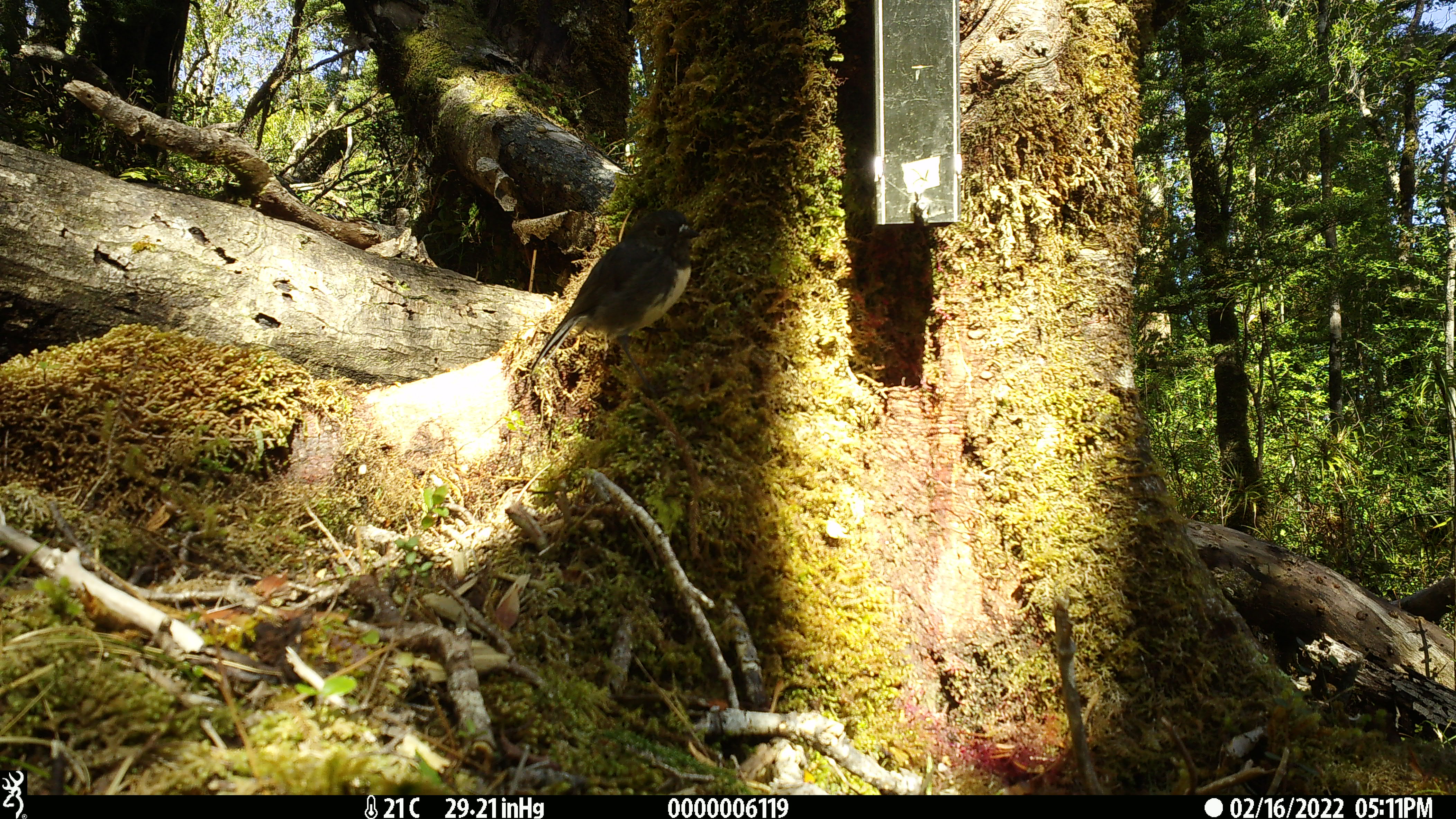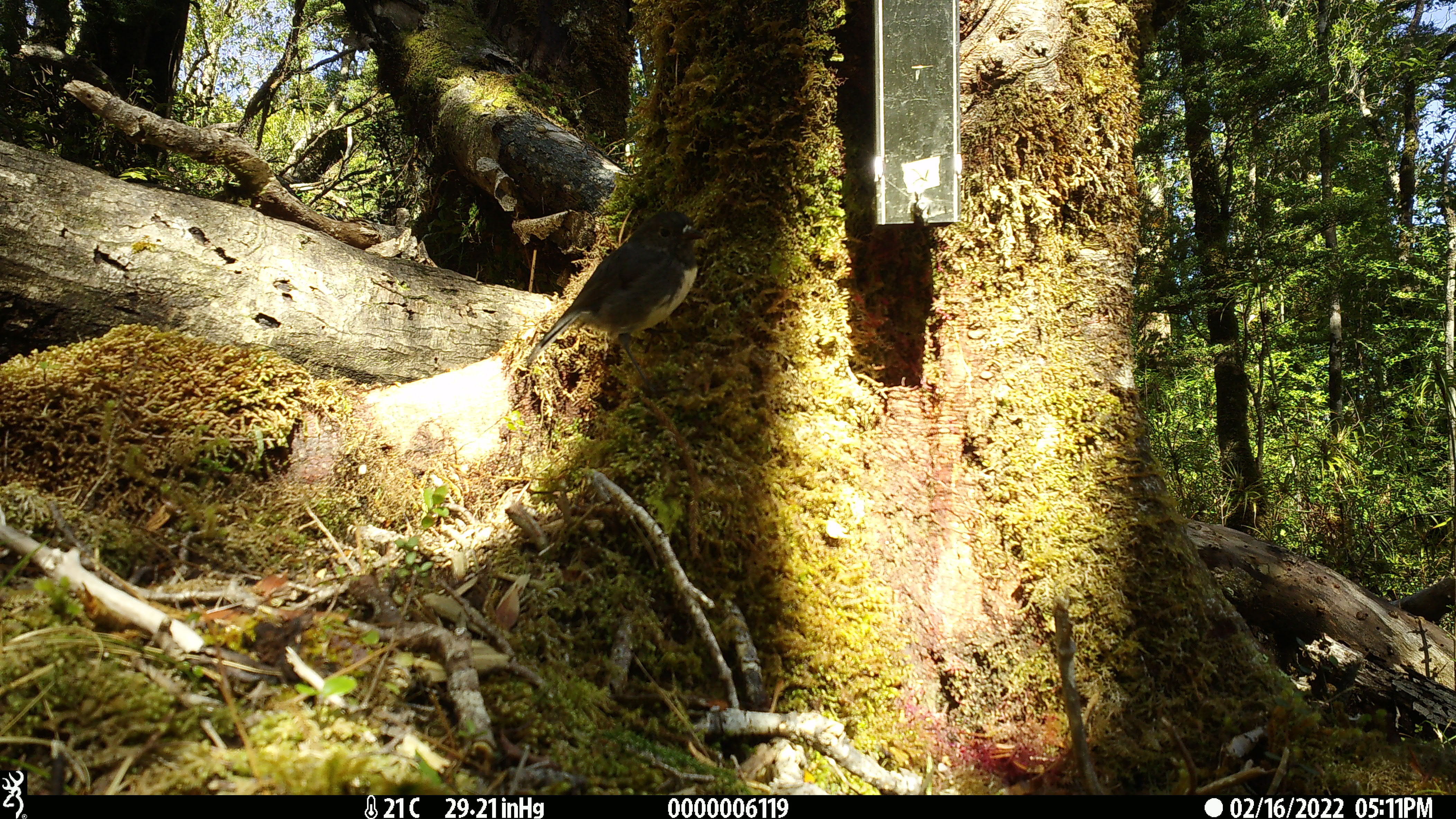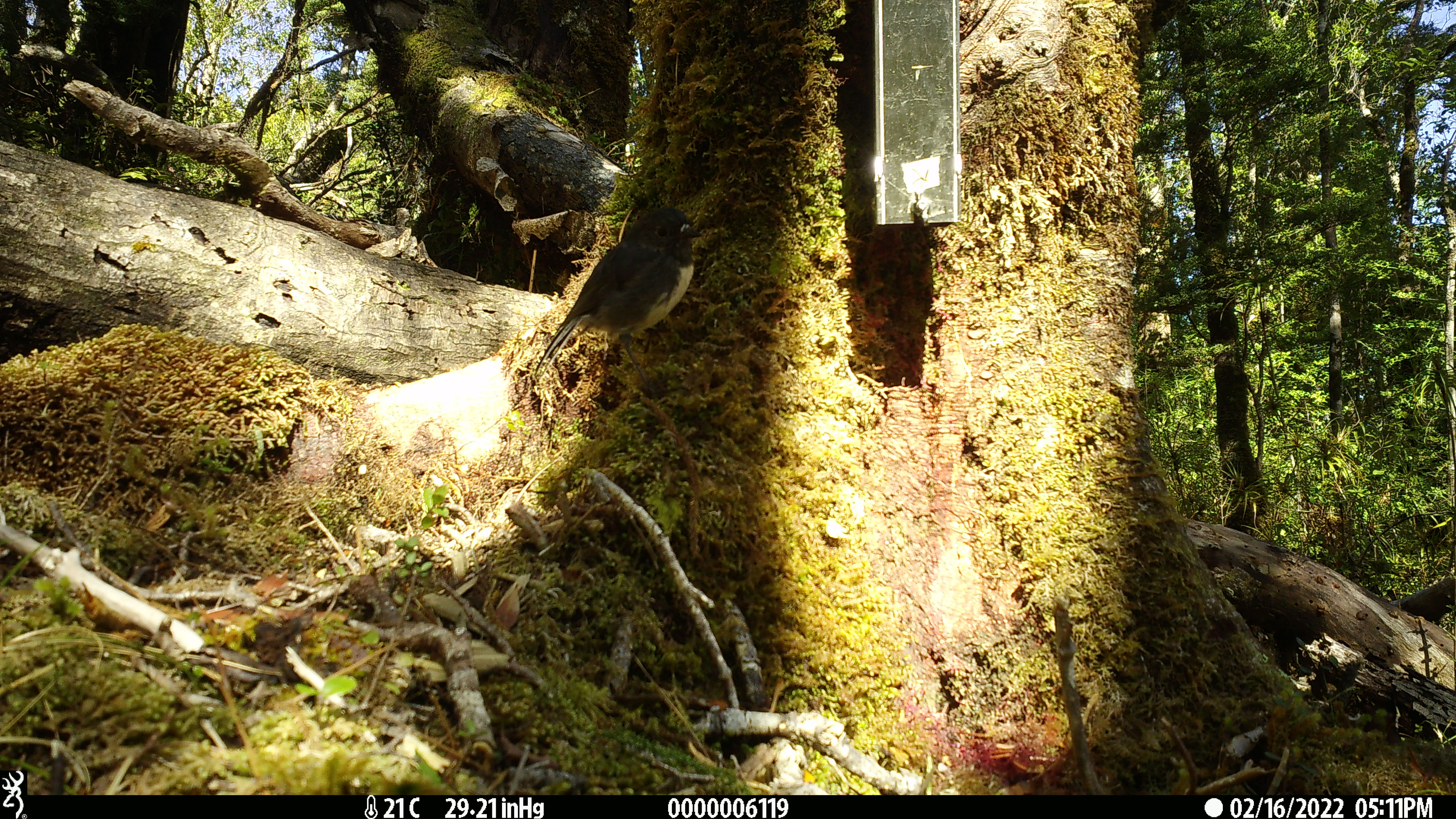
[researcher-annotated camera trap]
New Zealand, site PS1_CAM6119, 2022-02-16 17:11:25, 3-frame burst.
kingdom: Animalia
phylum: Chordata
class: Aves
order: Passeriformes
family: Petroicidae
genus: Petroica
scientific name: Petroica australis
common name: new zealand robin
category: robin